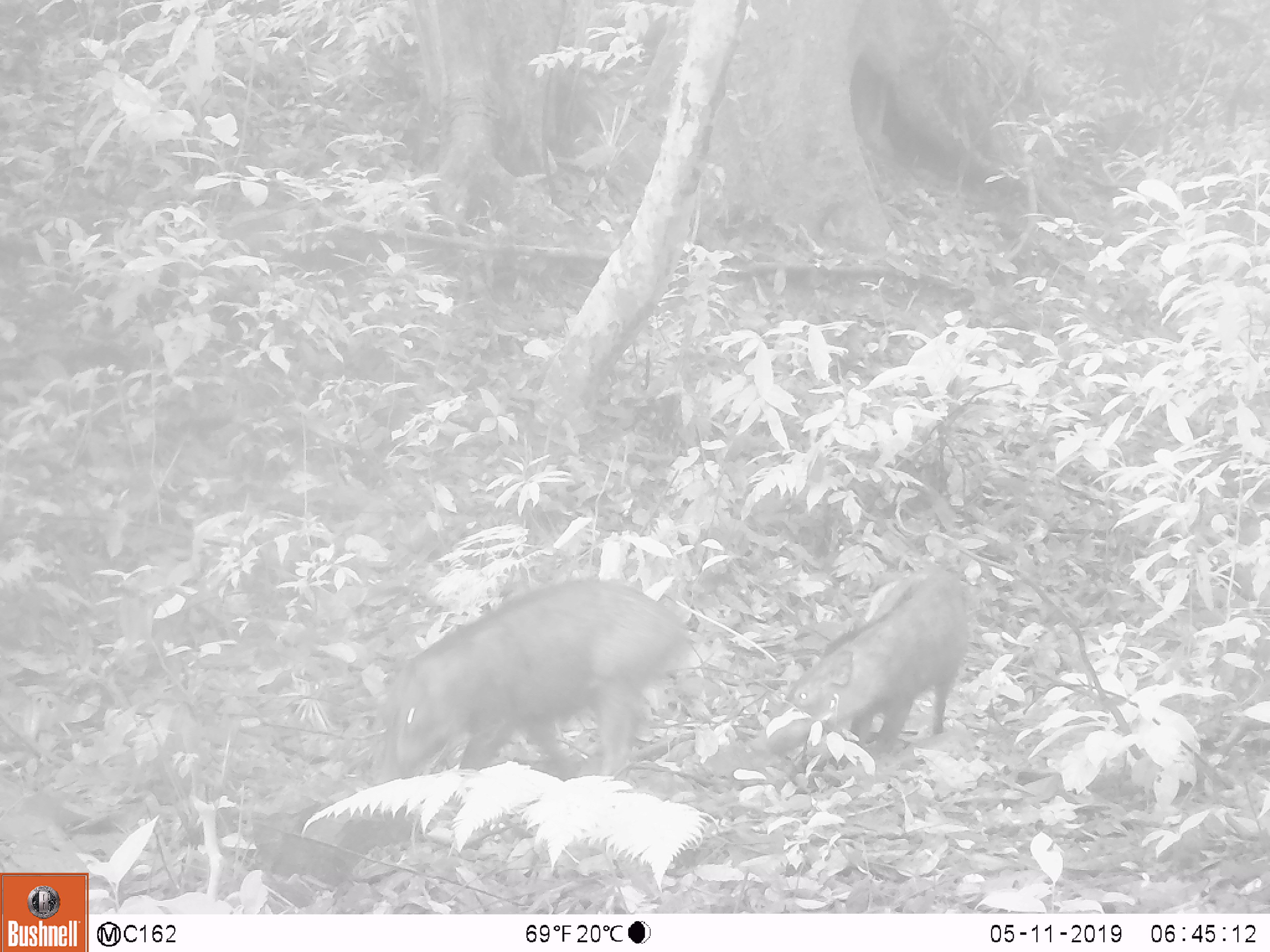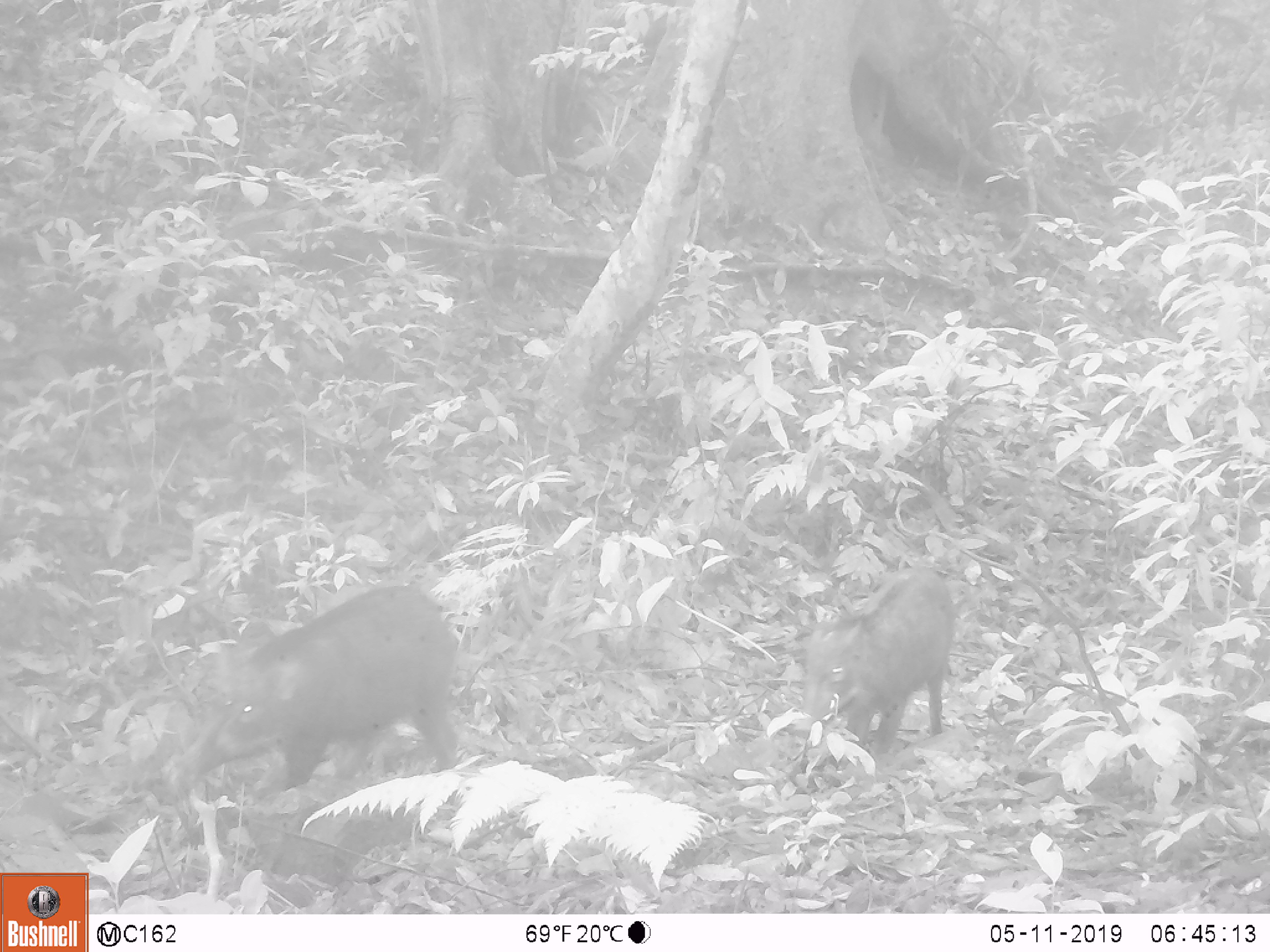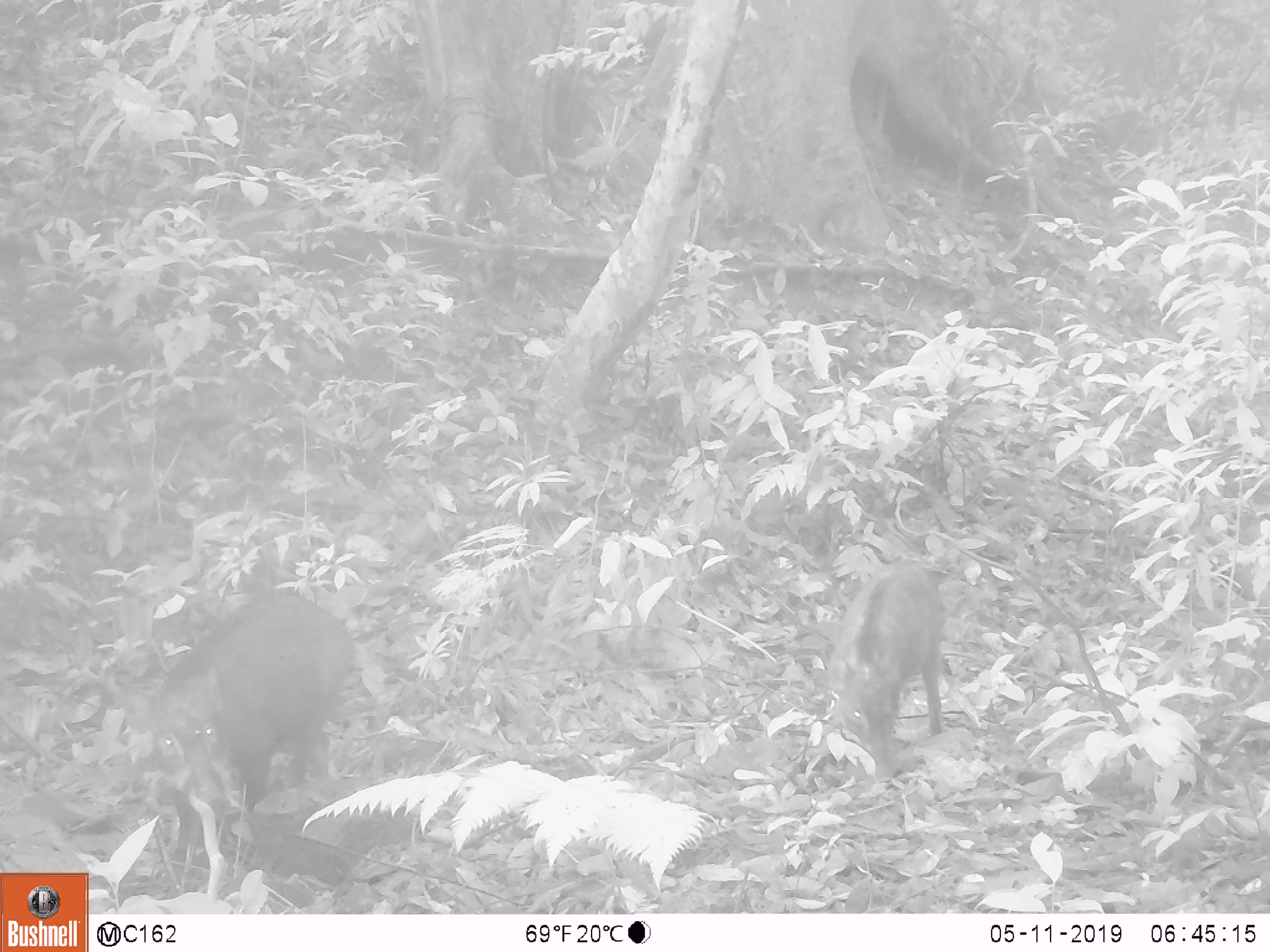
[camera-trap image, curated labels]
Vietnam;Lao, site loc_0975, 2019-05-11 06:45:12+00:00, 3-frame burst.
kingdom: Animalia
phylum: Chordata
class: Mammalia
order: Artiodactyla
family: Suidae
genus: Sus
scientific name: Sus scrofa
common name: eurasian wild pig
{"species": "eurasian wild pig (Sus scrofa)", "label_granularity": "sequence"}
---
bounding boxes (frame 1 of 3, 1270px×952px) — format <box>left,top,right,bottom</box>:
eurasian wild pig: <box>367,577,695,790</box>; <box>746,561,970,767</box>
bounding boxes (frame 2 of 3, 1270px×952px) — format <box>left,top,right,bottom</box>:
eurasian wild pig: <box>157,580,462,791</box>; <box>791,562,959,771</box>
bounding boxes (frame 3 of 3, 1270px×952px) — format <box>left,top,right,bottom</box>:
eurasian wild pig: <box>117,586,358,892</box>; <box>809,556,943,780</box>